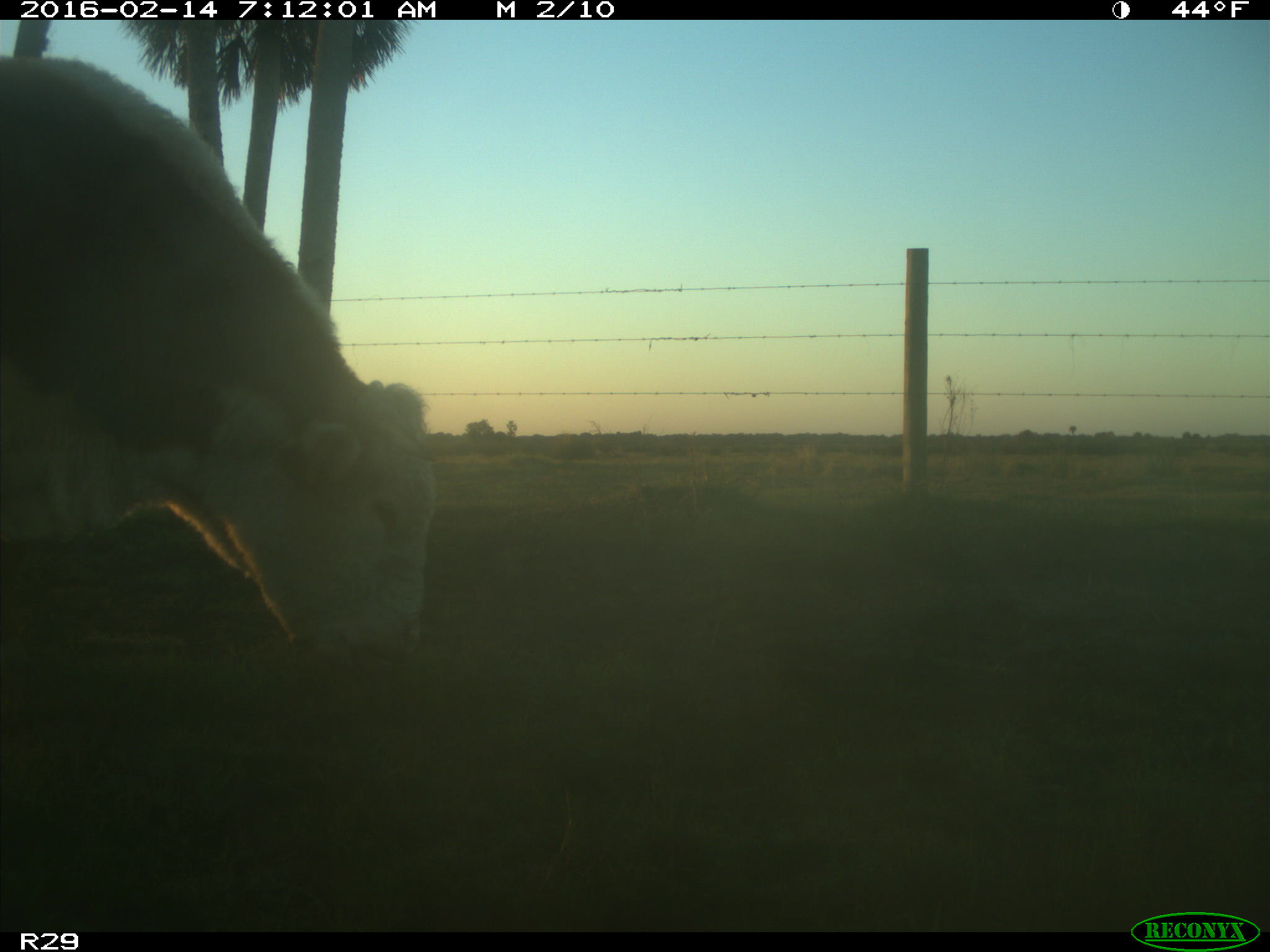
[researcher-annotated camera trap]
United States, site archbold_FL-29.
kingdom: Animalia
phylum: Chordata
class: Mammalia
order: Artiodactyla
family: Bovidae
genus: Bos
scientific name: Bos taurus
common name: domestic cow